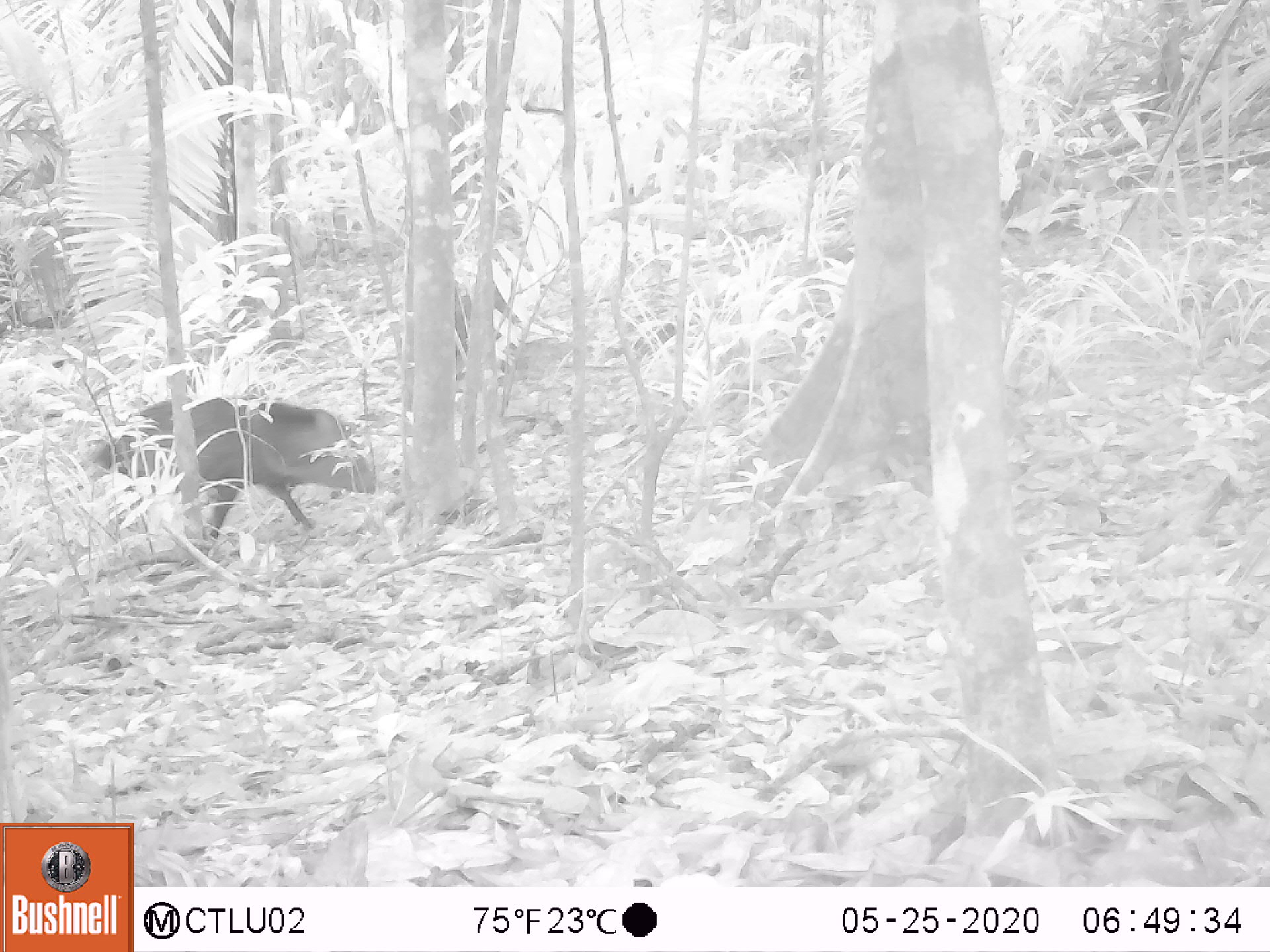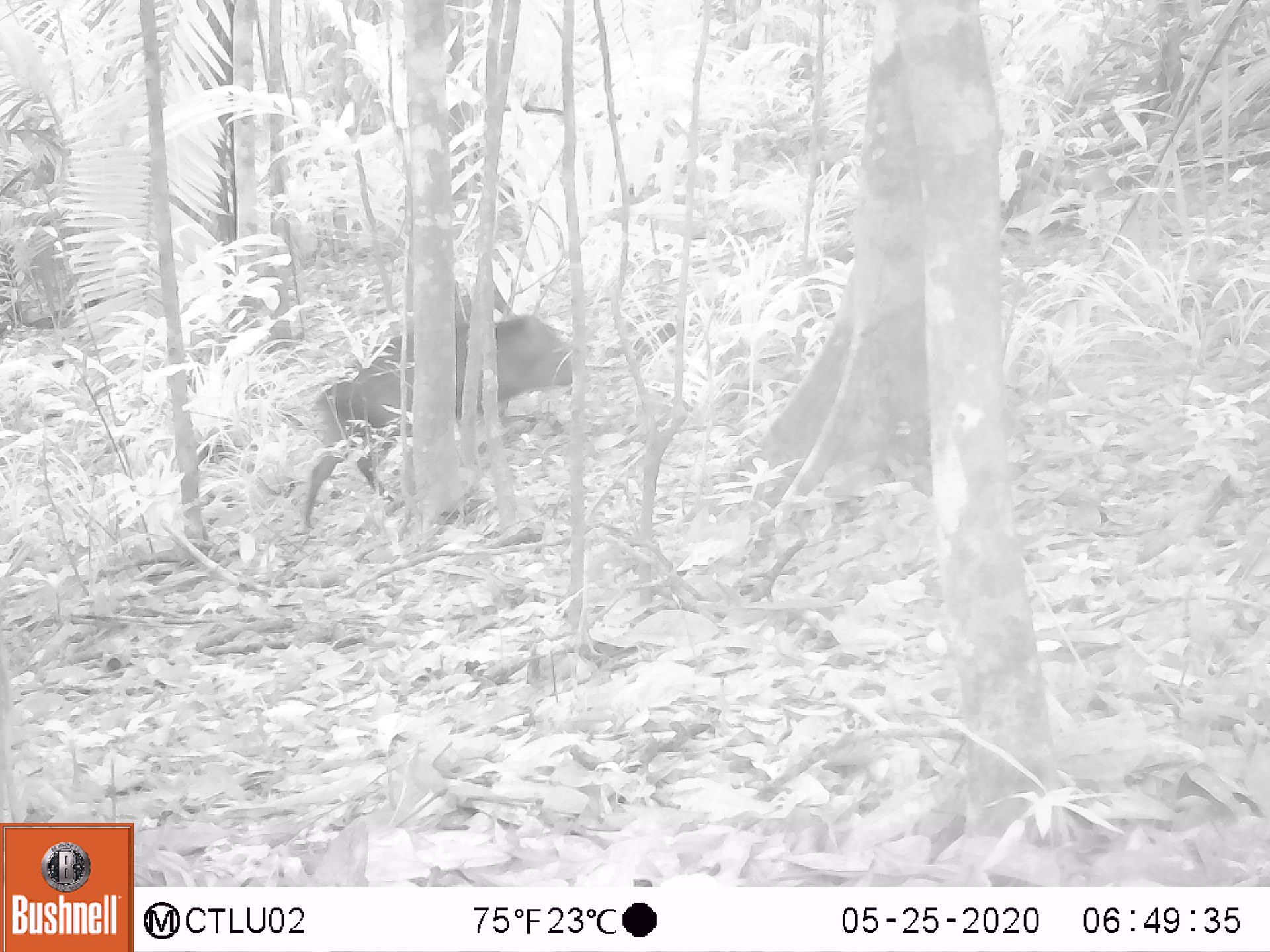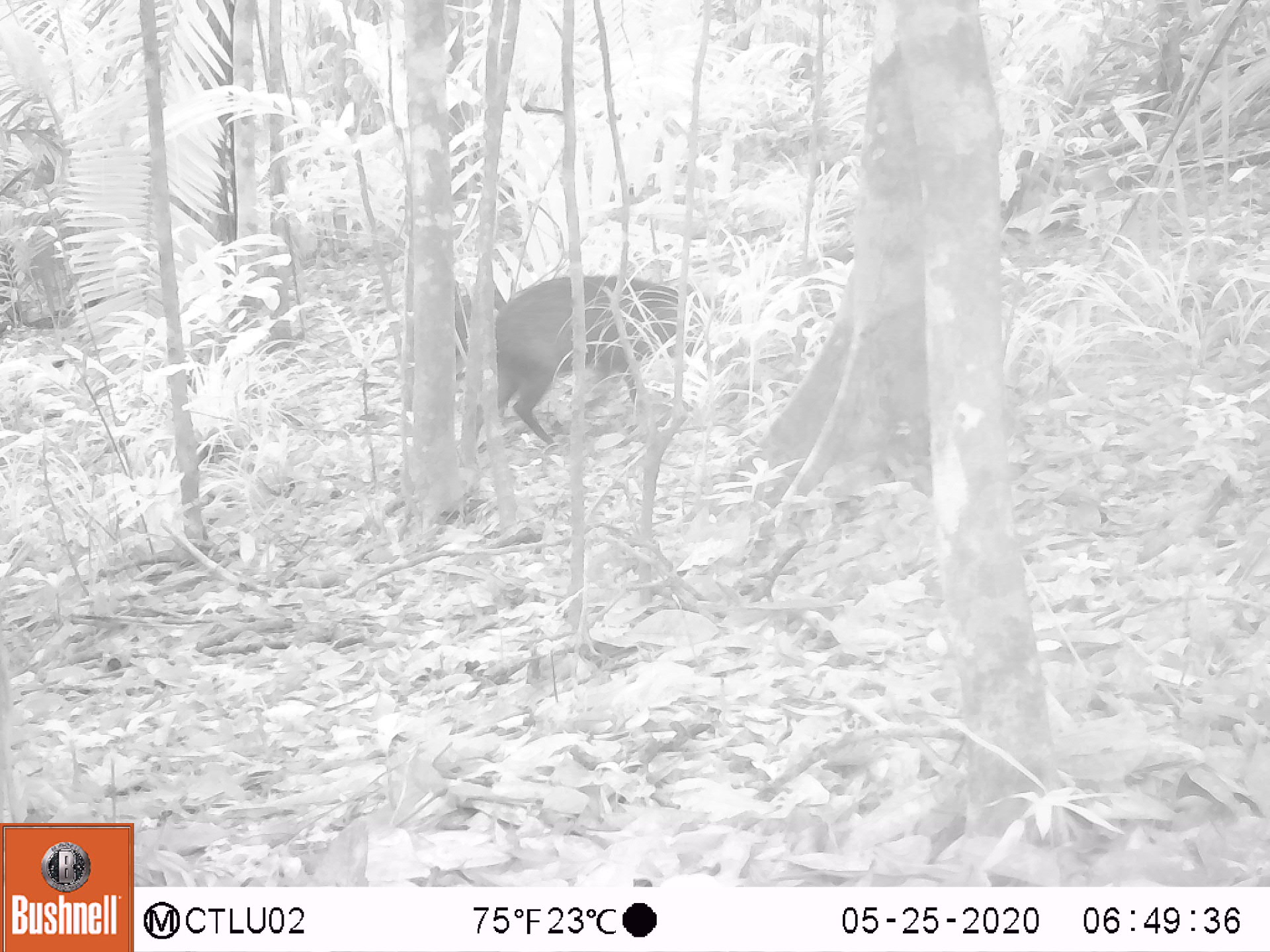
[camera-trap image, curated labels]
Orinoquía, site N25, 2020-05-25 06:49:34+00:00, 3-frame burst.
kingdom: Animalia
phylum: Chordata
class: Mammalia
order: Artiodactyla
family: Tayassuidae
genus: Pecari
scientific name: Pecari tajacu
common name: collared peccary